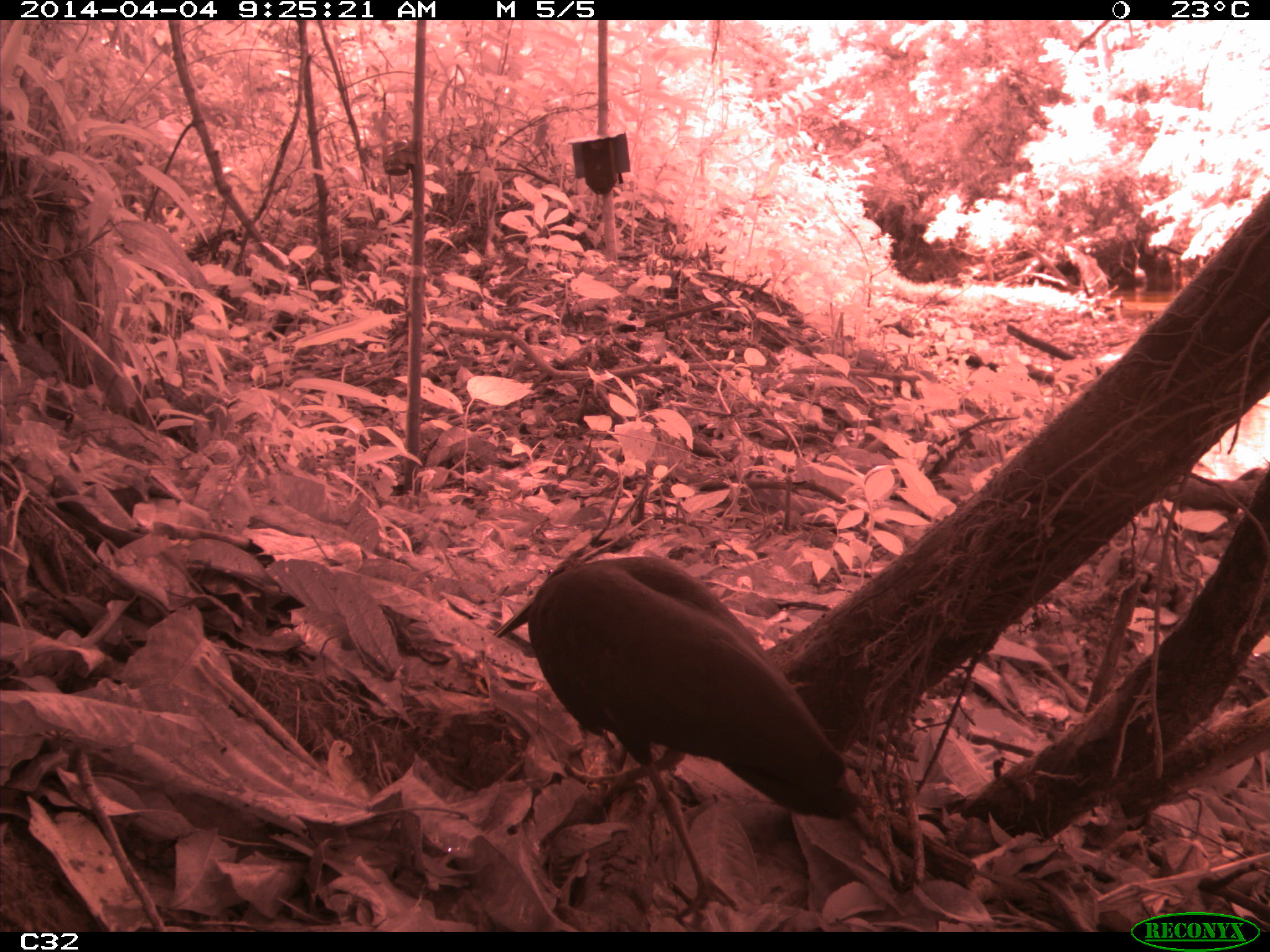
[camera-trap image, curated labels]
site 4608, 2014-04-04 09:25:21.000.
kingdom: Animalia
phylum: Chordata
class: Aves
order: Pelecaniformes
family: Threskiornithidae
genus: Mesembrinibis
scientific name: Mesembrinibis cayennensis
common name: green ibis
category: mesembrinis cayannensis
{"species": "mesembrinis cayannensis (green ibis) (Mesembrinibis cayennensis)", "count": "2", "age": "adult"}